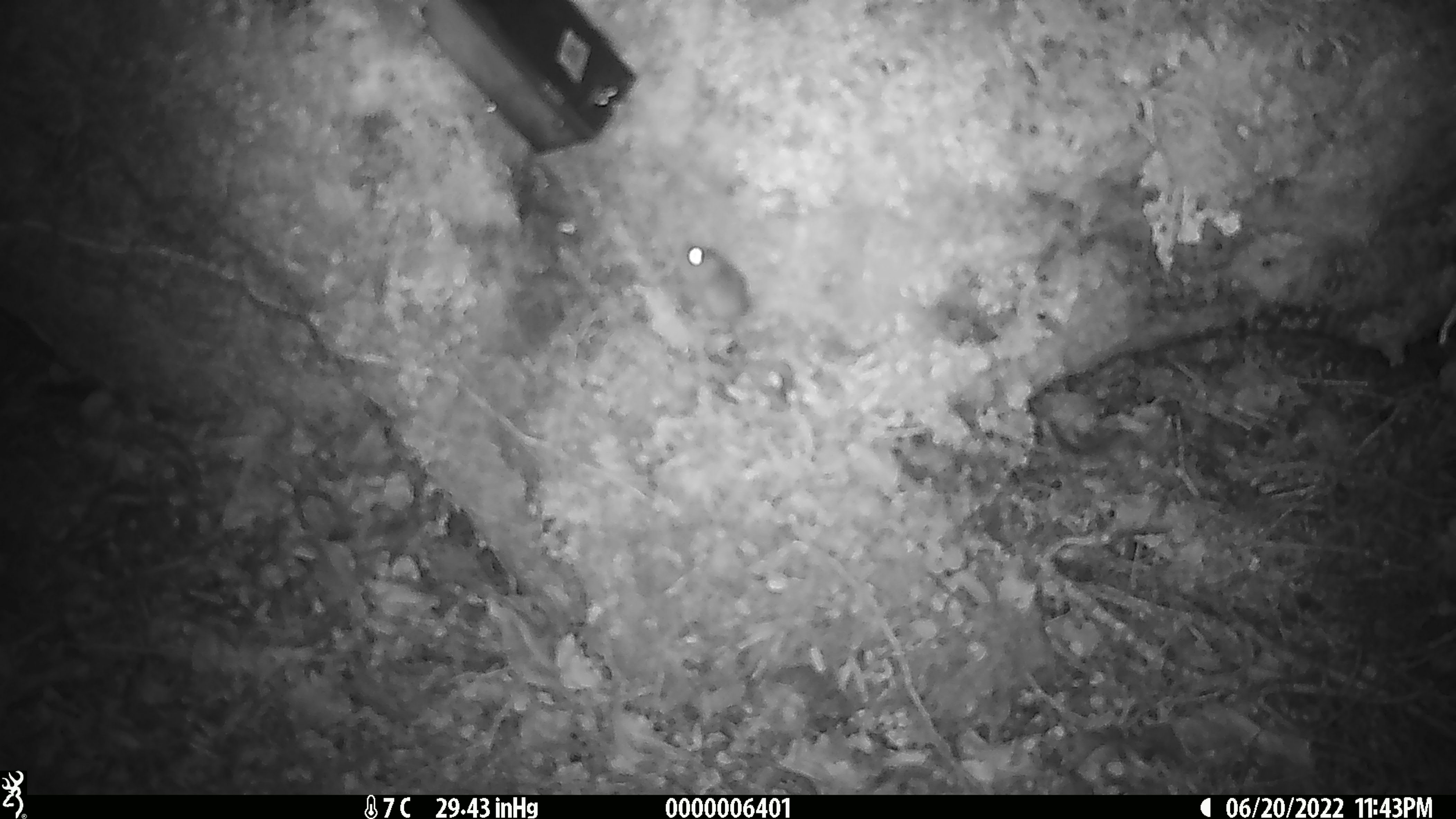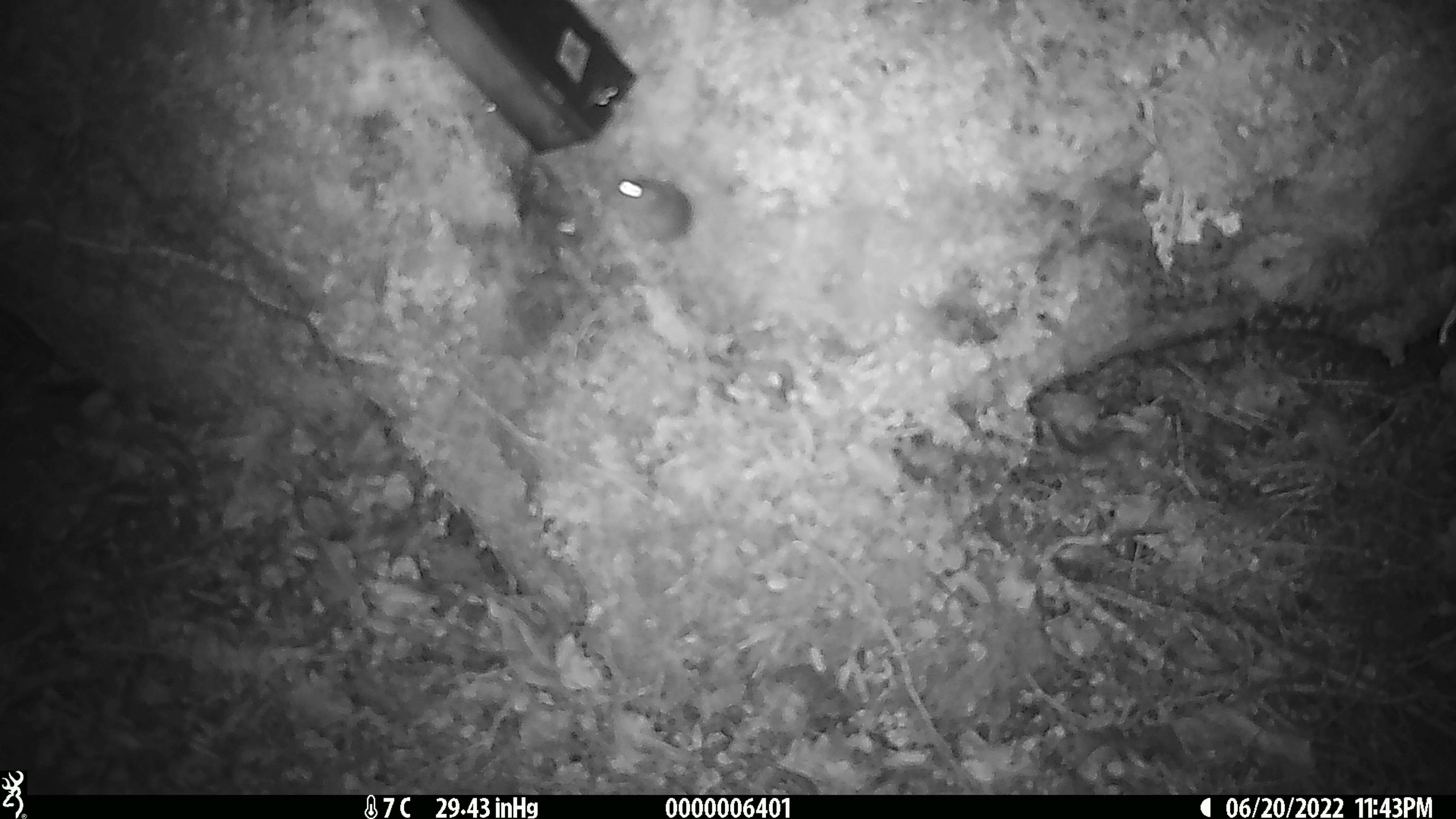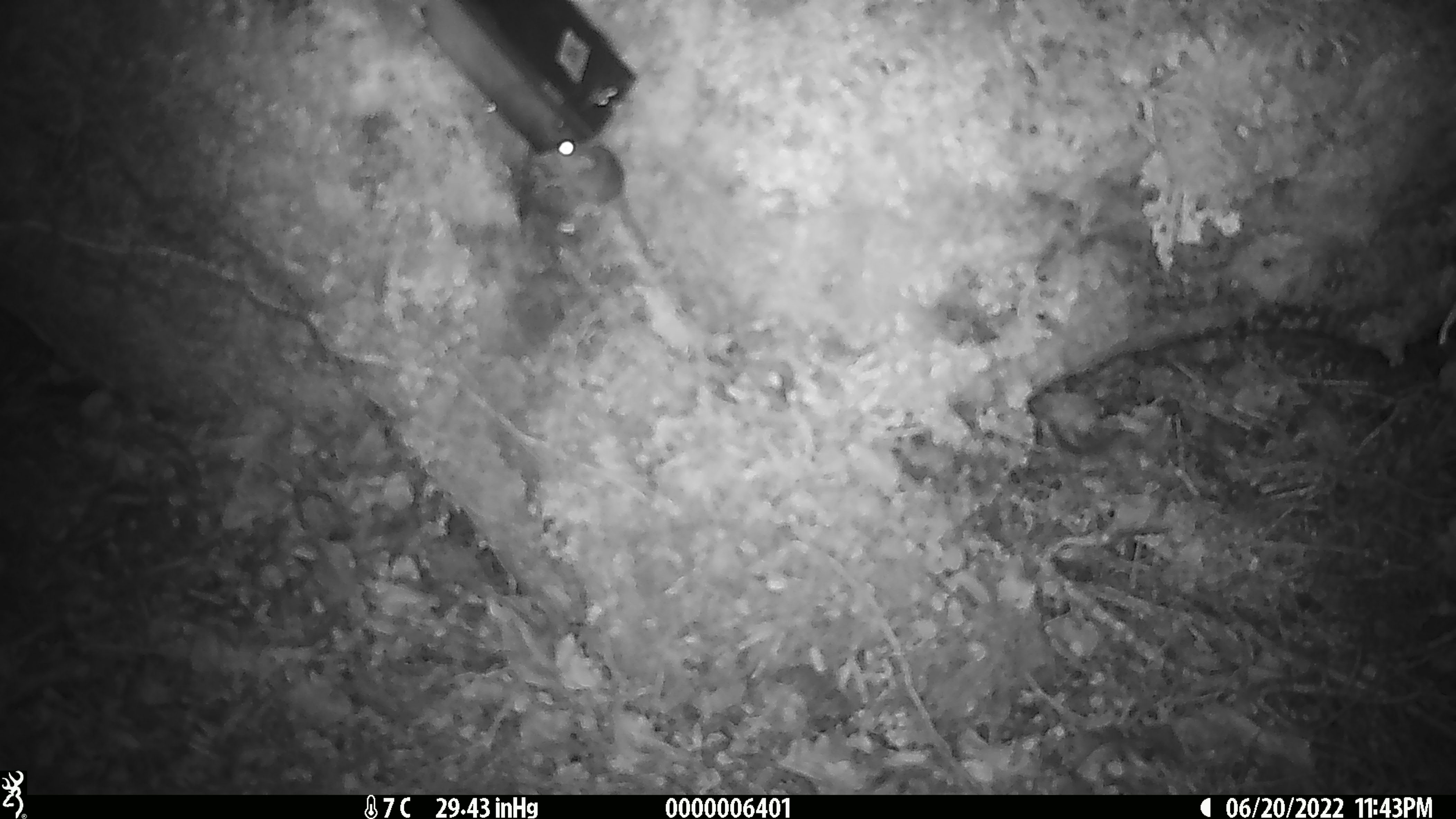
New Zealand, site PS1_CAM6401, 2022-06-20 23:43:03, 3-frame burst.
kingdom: Animalia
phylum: Chordata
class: Mammalia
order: Rodentia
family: Muridae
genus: Mus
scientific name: Mus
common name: mouse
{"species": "mouse (Mus)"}